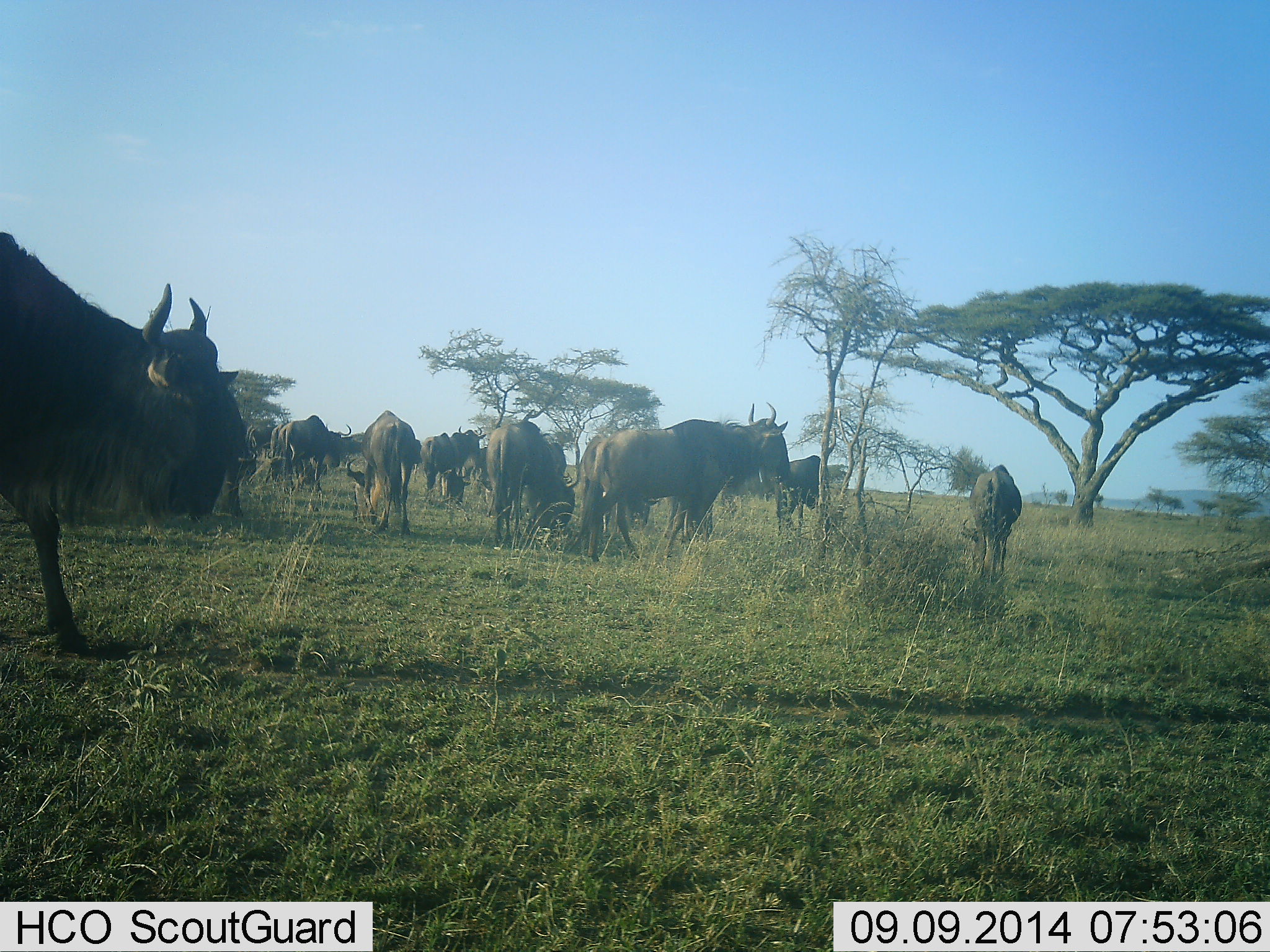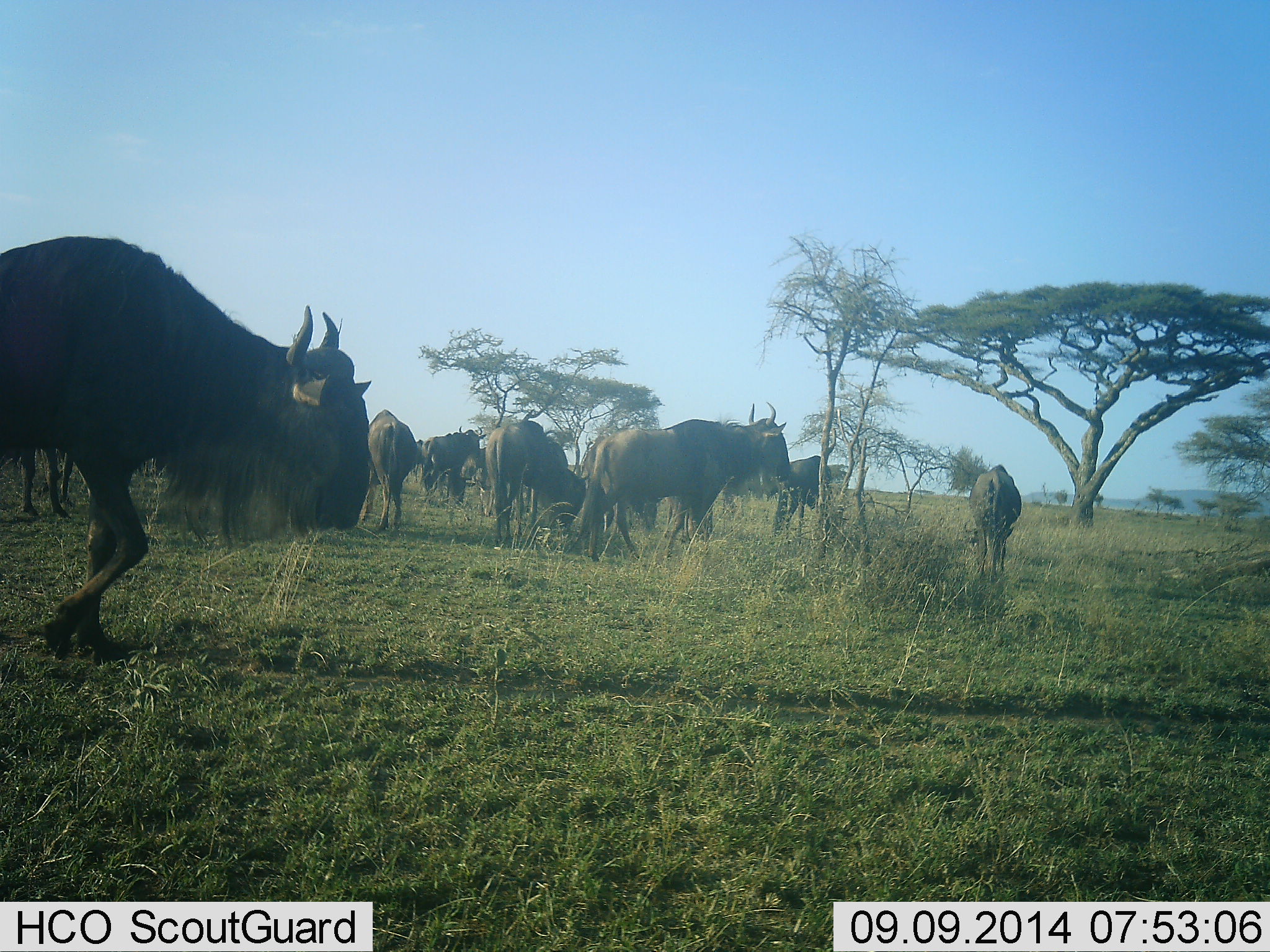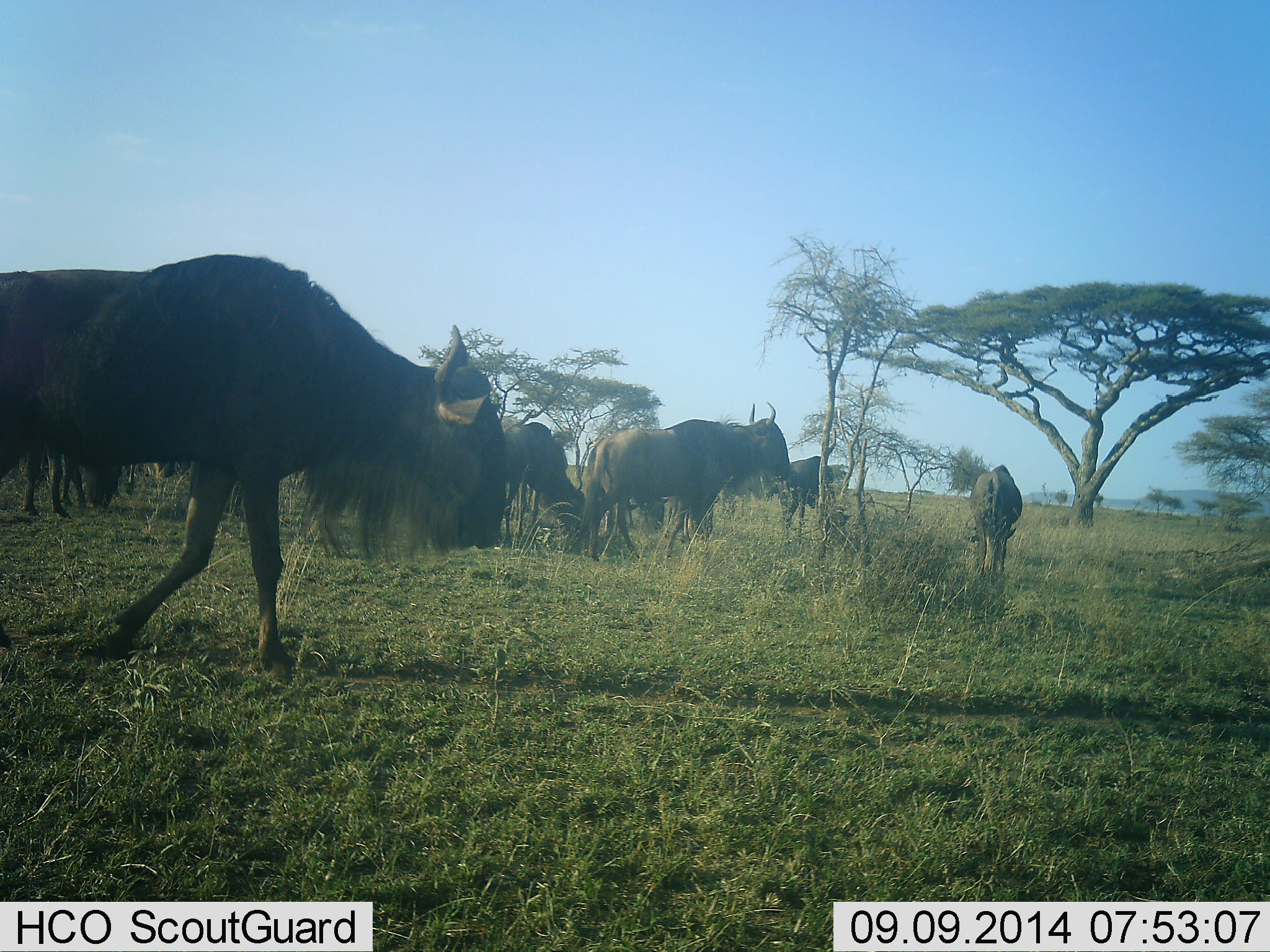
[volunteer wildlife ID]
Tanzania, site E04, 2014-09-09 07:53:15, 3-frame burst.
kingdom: Animalia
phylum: Chordata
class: Mammalia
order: Artiodactyla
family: Bovidae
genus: Connochaetes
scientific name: Connochaetes taurinus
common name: blue wildebeest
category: wildebeest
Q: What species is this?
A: Wildebeest (blue wildebeest) (Connochaetes taurinus).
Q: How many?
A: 11-50.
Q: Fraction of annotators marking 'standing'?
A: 70%.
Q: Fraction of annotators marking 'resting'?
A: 20%.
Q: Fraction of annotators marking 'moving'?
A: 100%.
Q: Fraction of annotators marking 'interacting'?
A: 10%.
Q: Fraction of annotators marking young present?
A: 10%.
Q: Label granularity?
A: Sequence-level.